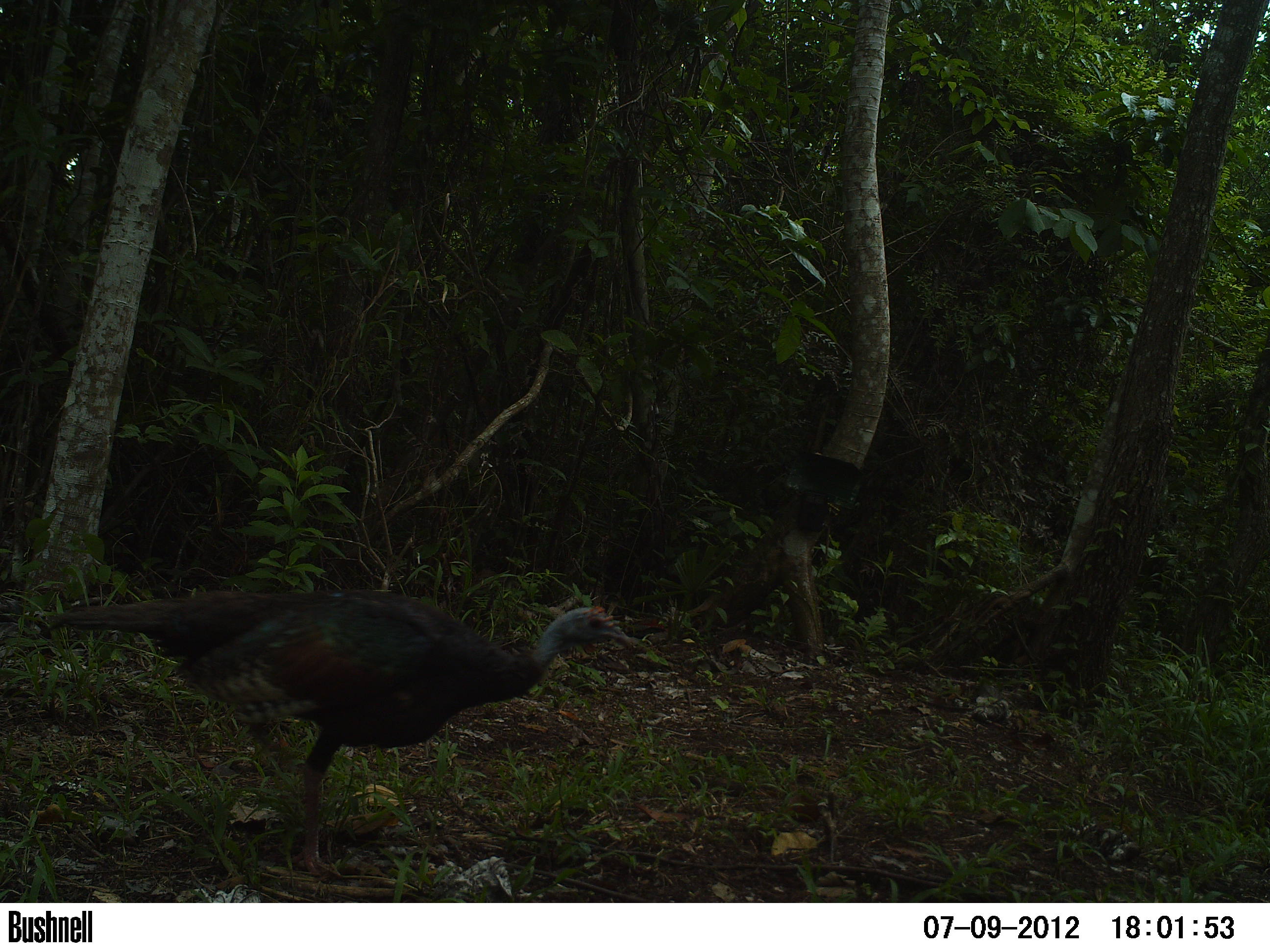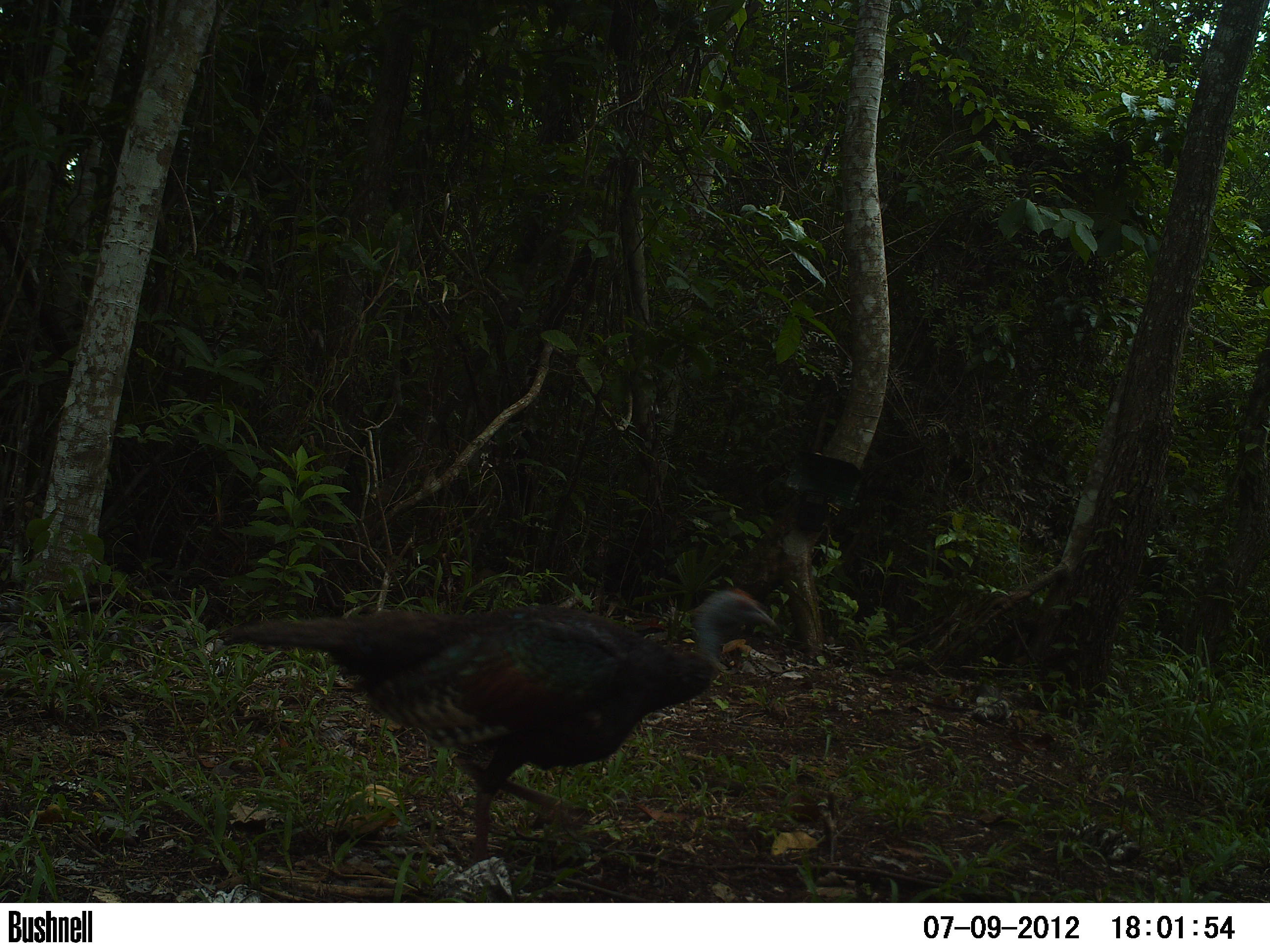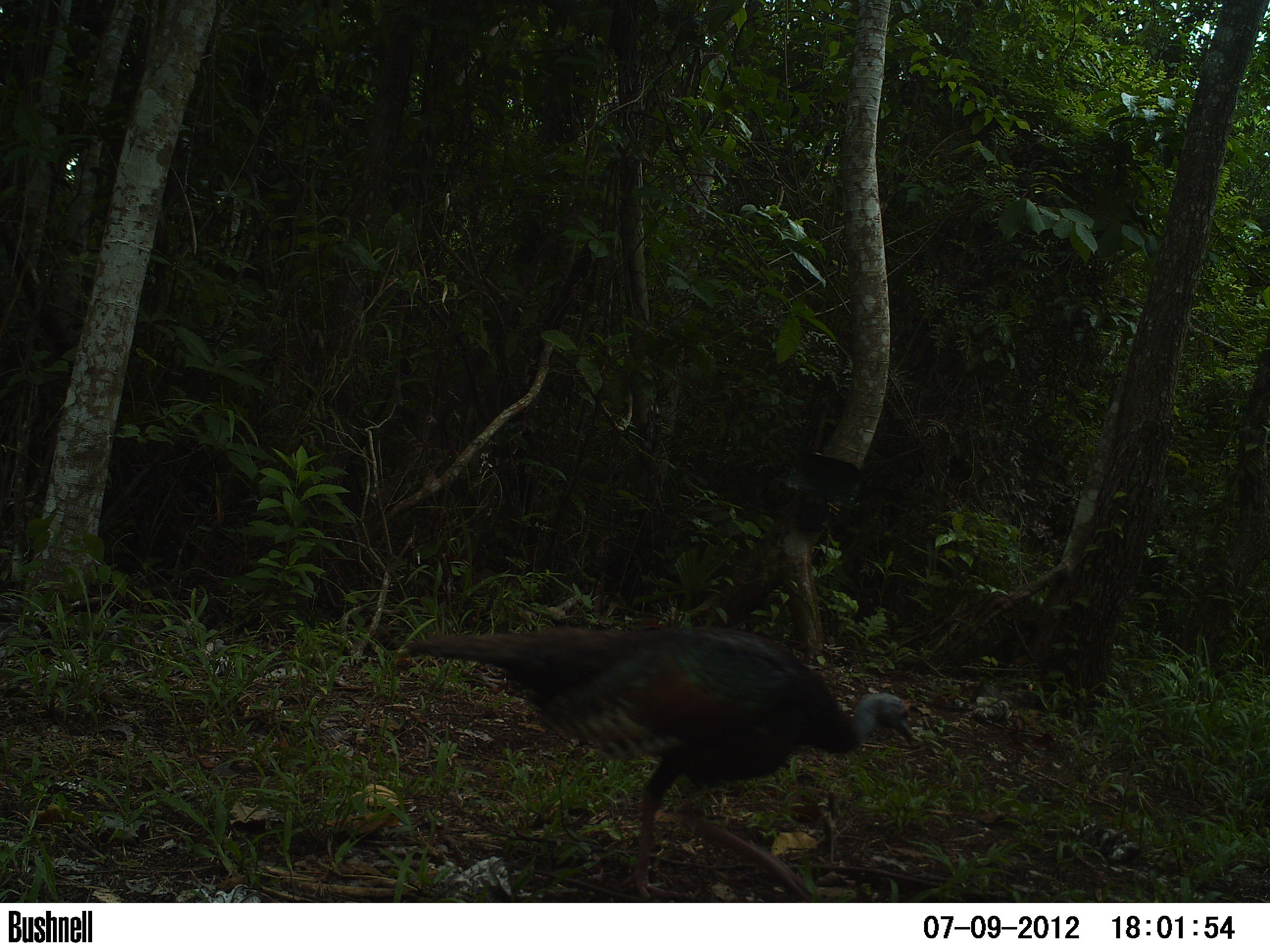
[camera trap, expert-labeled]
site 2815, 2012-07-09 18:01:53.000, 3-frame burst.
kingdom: Animalia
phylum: Chordata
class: Aves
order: Galliformes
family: Phasianidae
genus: Meleagris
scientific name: Meleagris ocellata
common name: ocellated turkey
Meleagris ocellata (ocellated turkey), count 1, age adult.